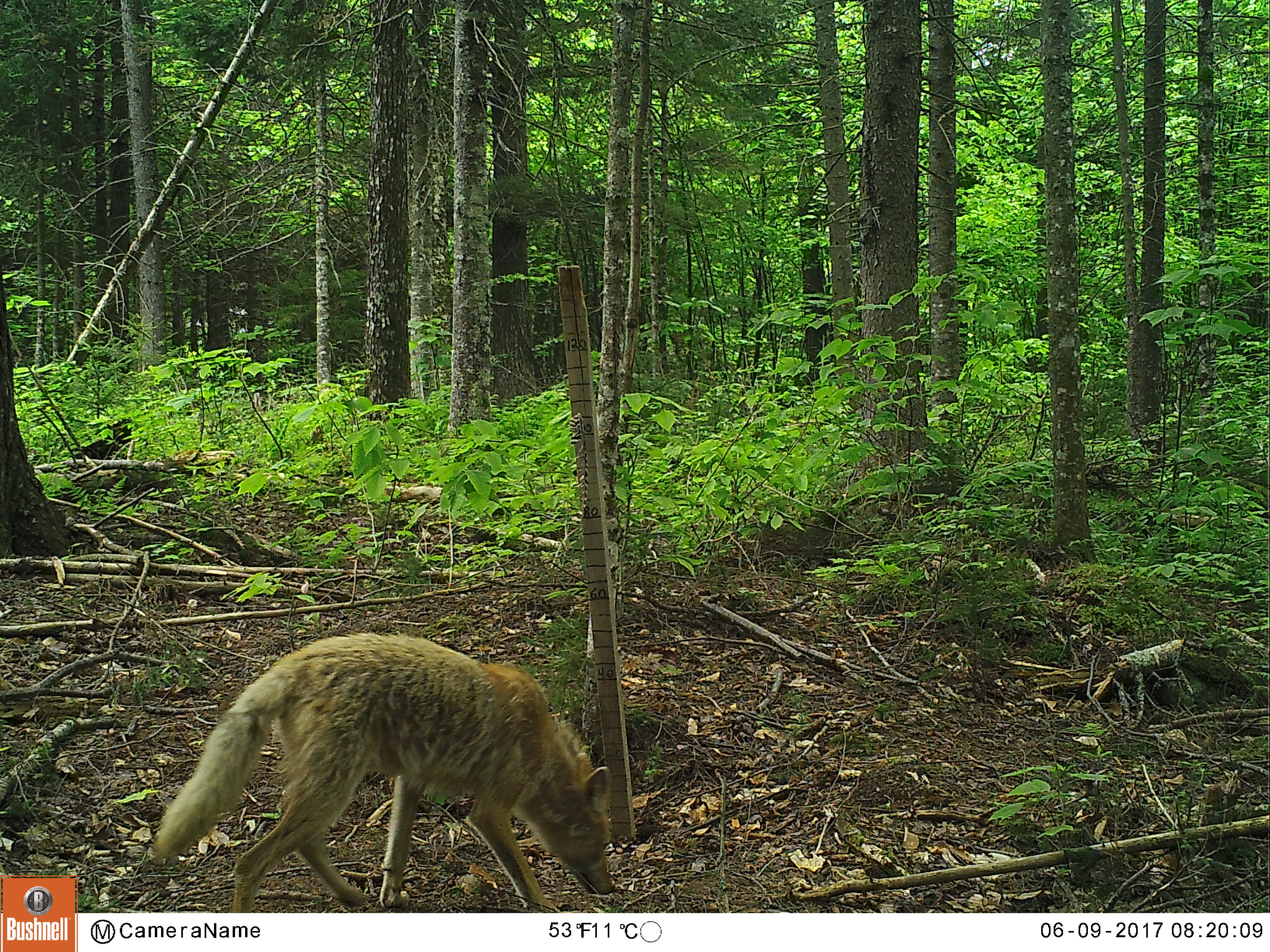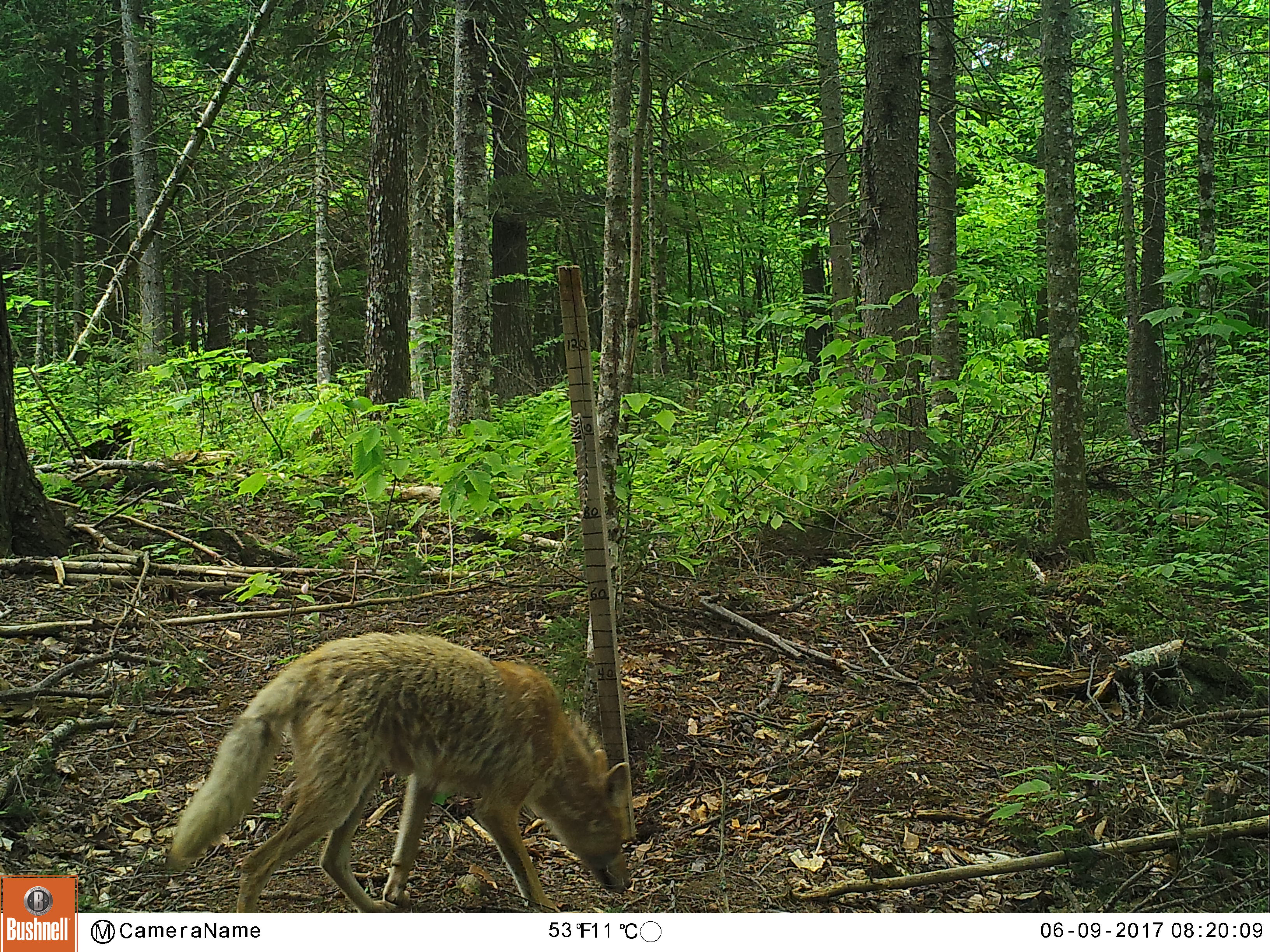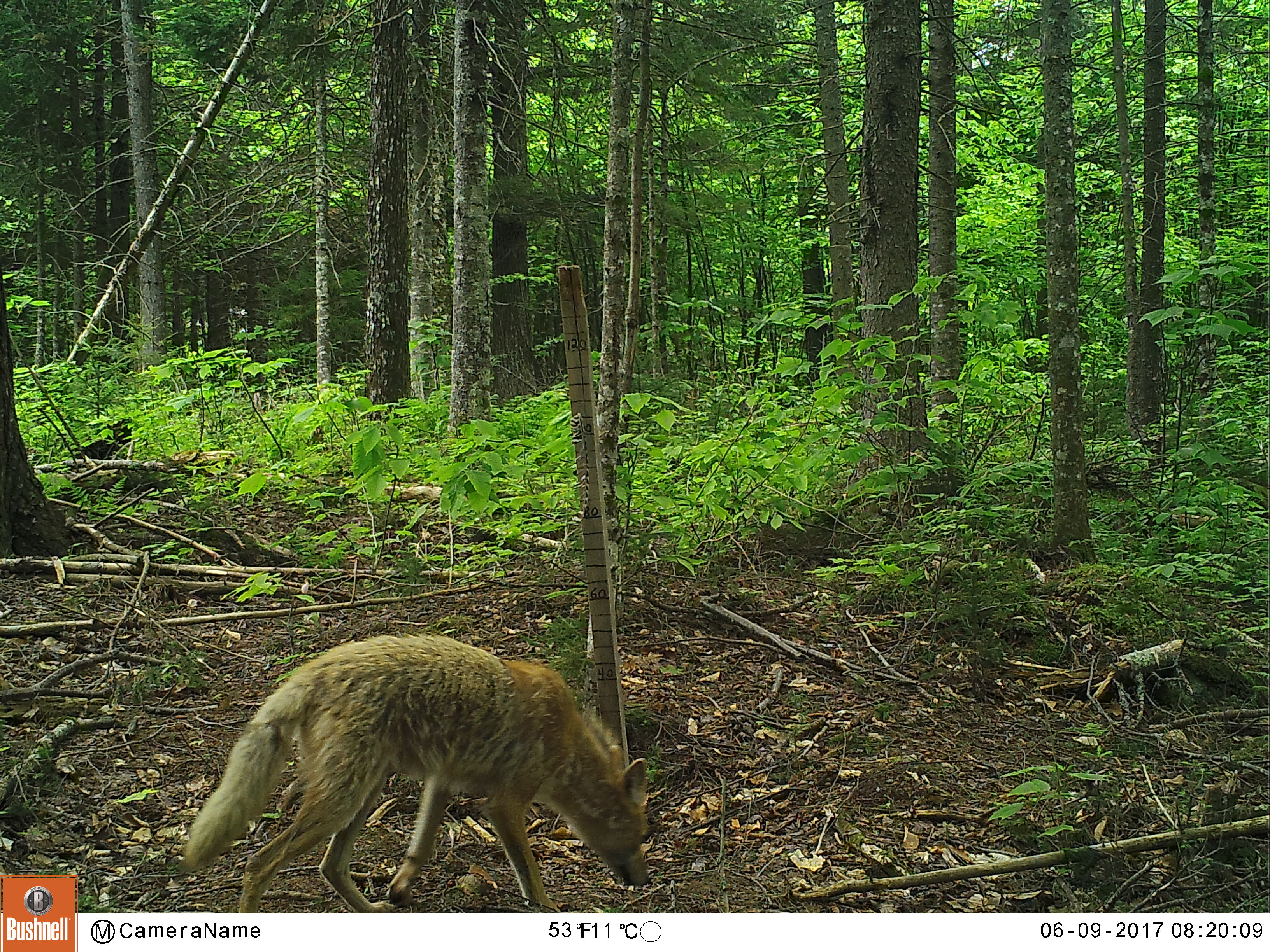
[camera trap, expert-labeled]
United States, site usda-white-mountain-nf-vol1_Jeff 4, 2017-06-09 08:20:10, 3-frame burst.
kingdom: Animalia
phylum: Chordata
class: Mammalia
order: Carnivora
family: Canidae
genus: Canis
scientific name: Canis latrans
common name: coyote